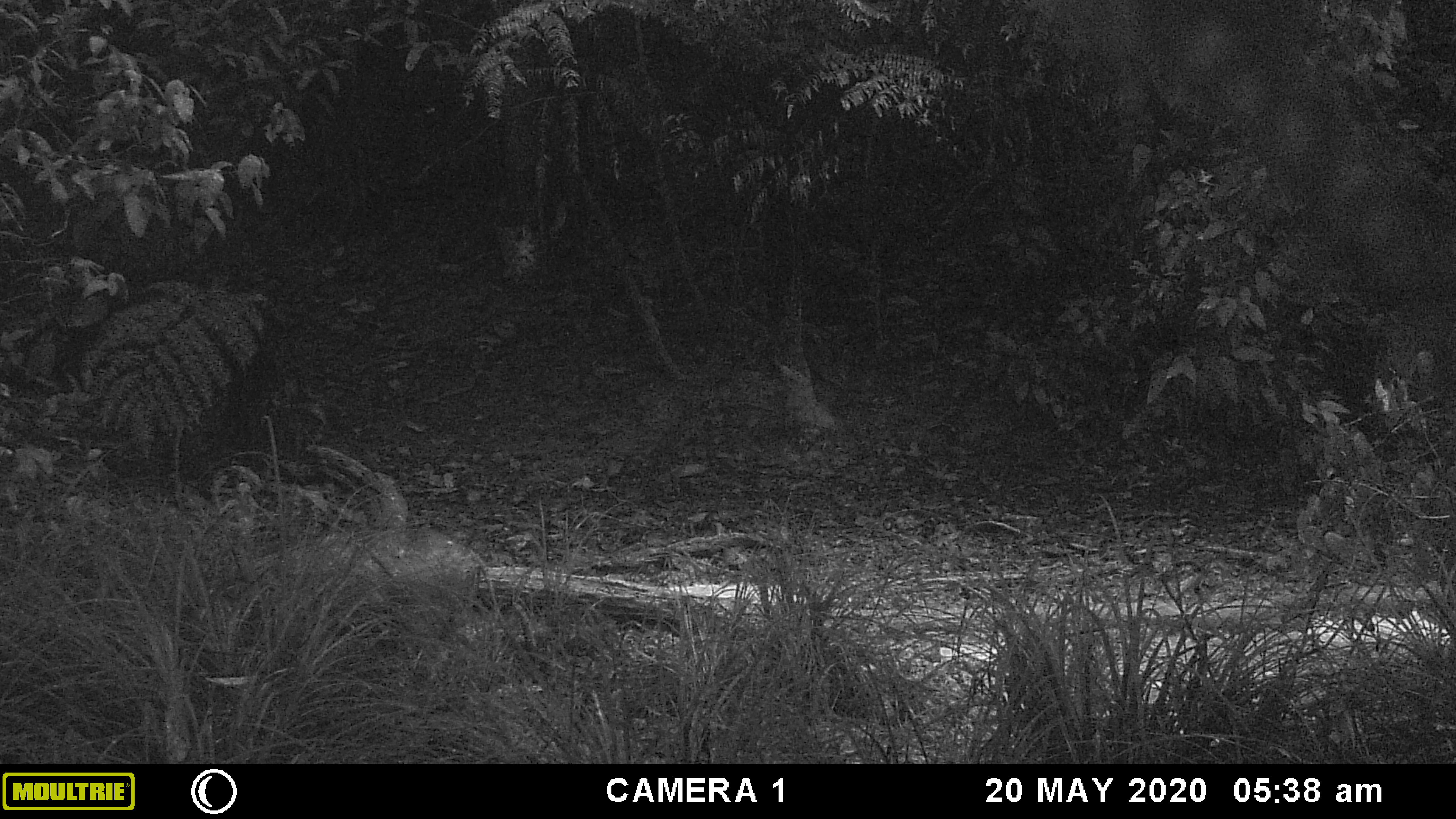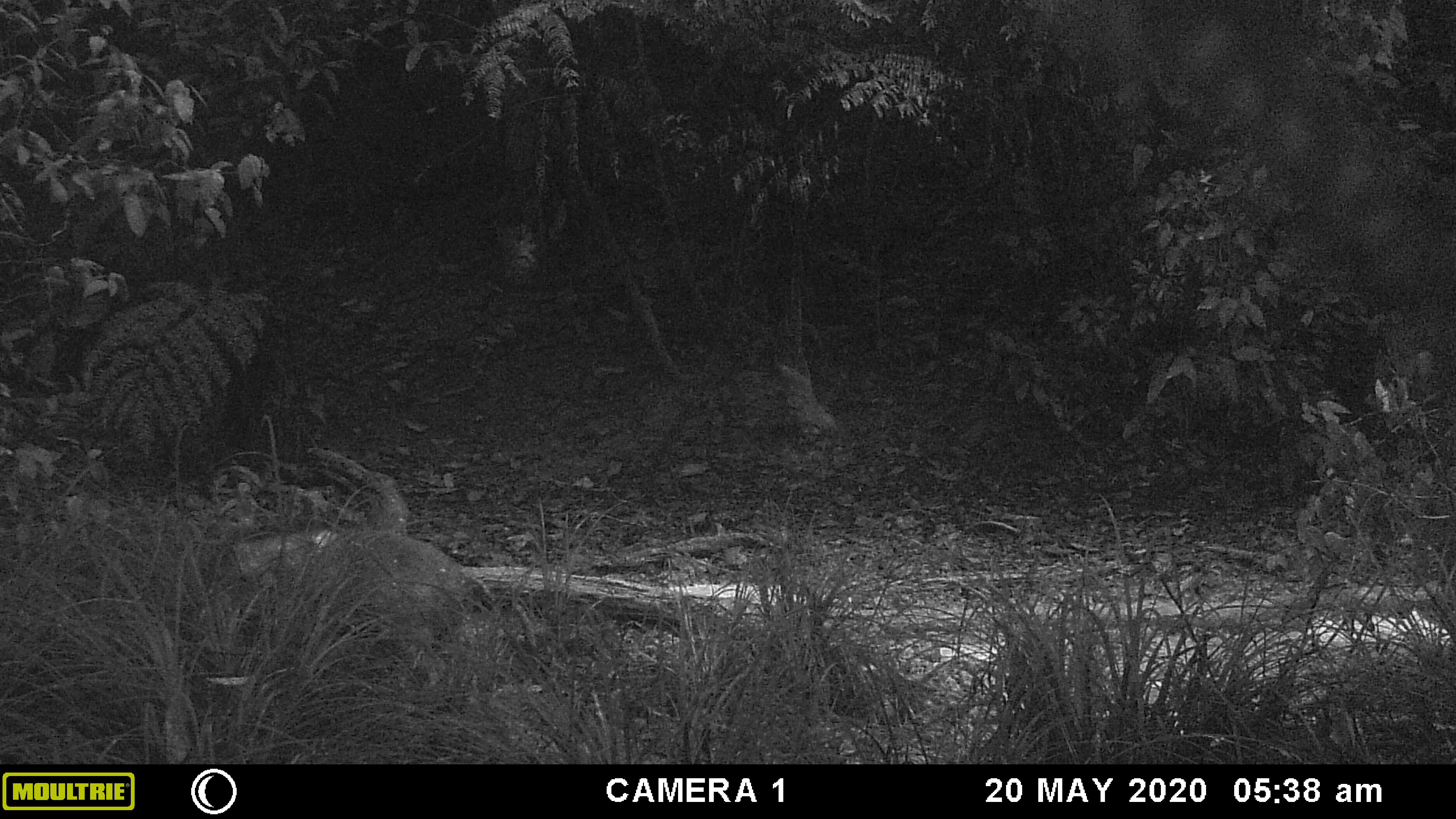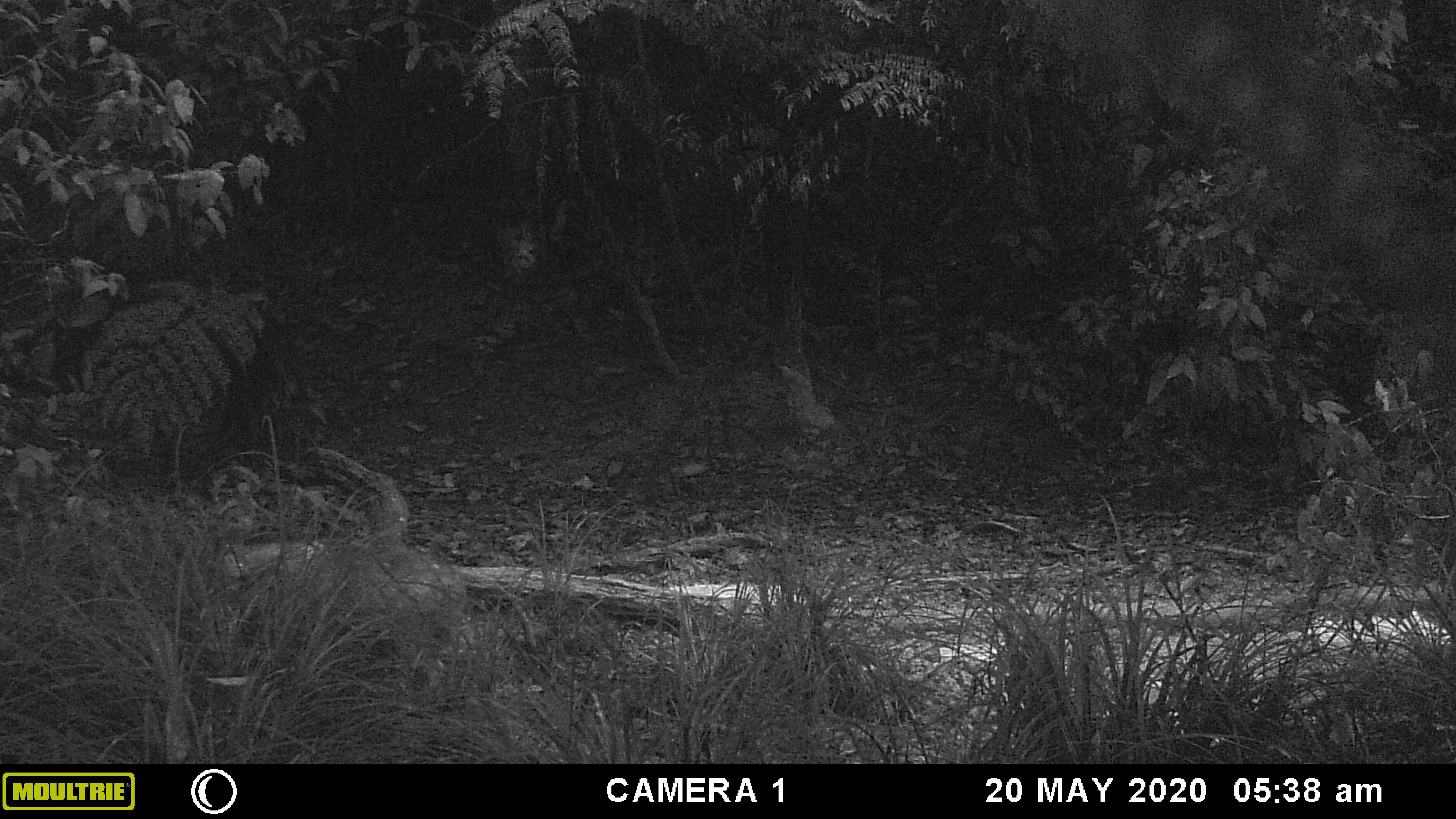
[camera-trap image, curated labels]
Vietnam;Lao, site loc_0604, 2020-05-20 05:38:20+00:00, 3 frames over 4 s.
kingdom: Animalia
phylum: Chordata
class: Mammalia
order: Artiodactyla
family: Suidae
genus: Sus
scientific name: Sus scrofa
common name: eurasian wild pig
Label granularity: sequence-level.